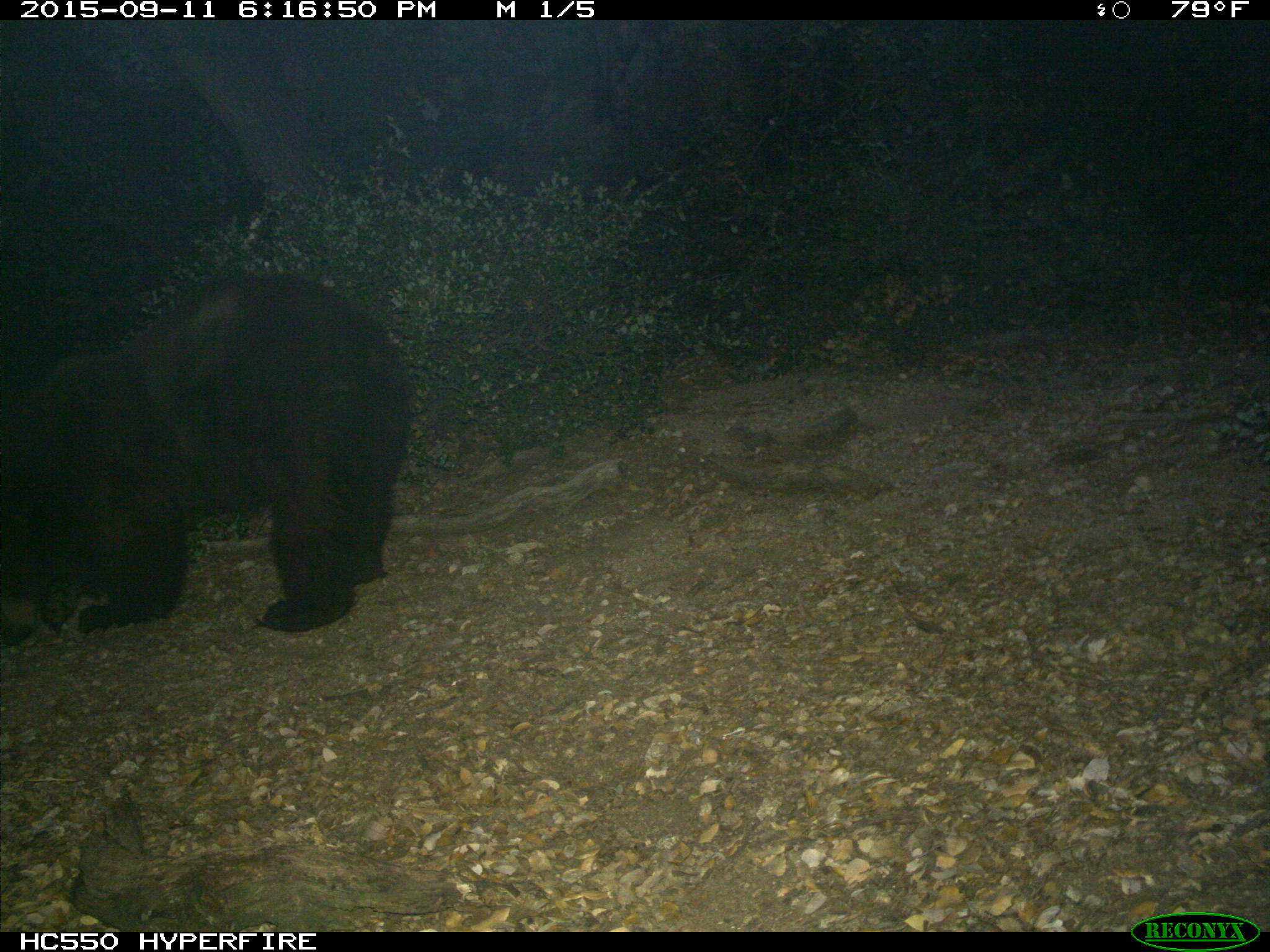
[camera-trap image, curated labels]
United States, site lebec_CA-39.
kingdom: Animalia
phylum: Chordata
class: Mammalia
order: Carnivora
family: Ursidae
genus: Ursus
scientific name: Ursus americanus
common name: american black bear